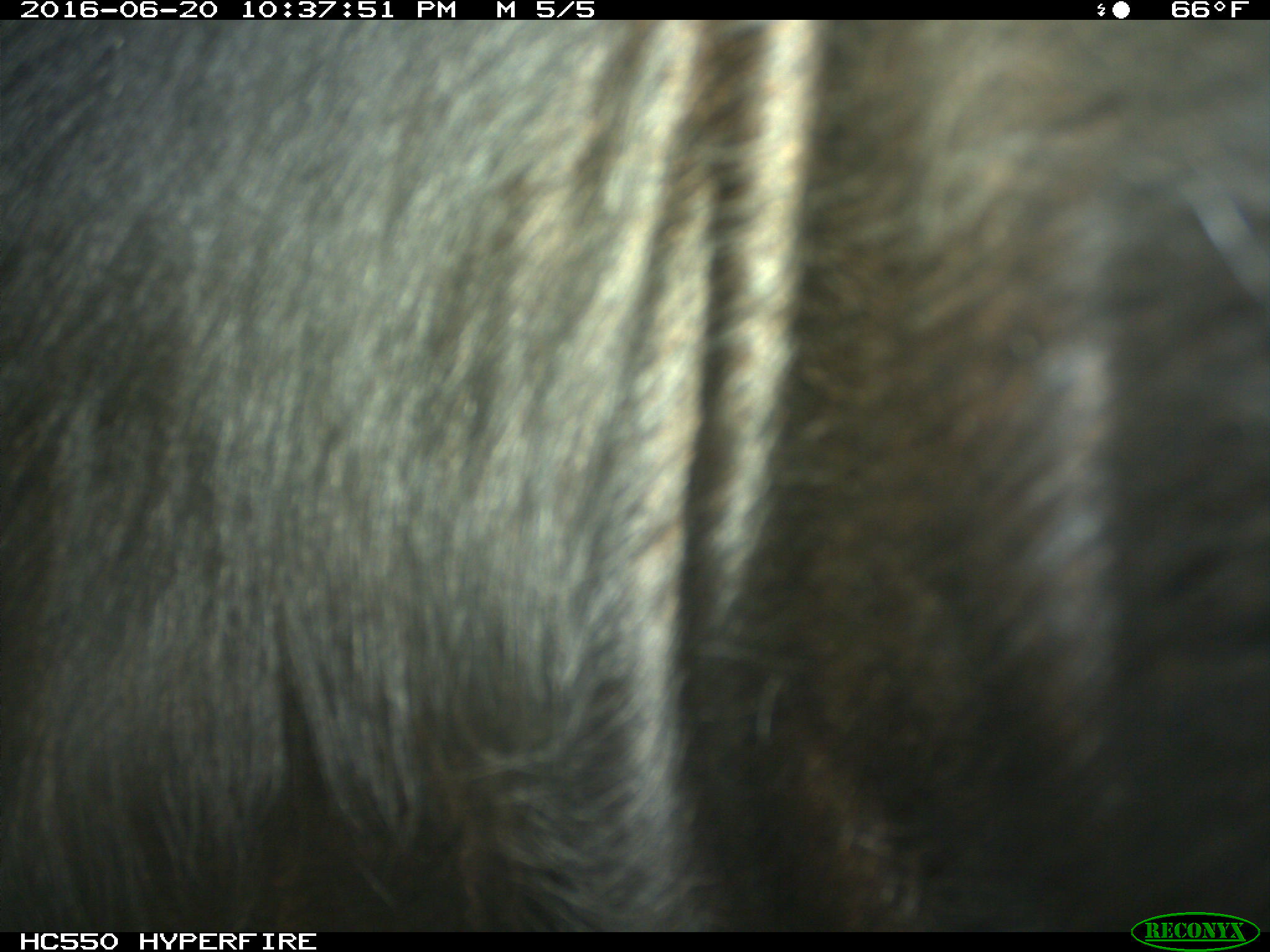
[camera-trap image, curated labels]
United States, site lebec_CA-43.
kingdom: Animalia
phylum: Chordata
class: Mammalia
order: Artiodactyla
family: Bovidae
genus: Bos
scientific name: Bos taurus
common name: domestic cow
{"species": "Bos taurus (domestic cow)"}